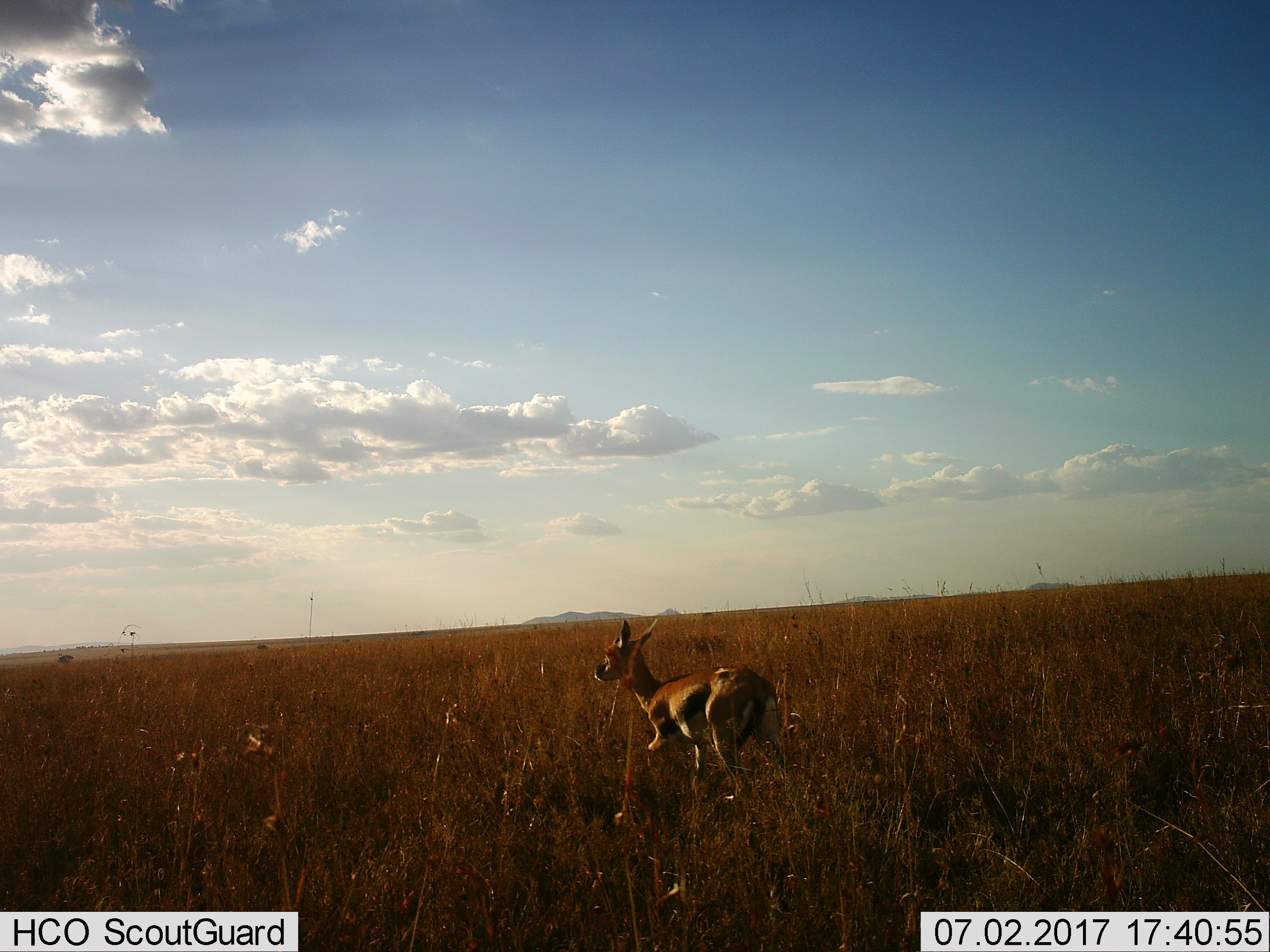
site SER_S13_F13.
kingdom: Animalia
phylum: Chordata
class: Mammalia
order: Artiodactyla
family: Bovidae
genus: Eudorcas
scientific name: Eudorcas thomsonii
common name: thomson's gazelle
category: gazellethomsons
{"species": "gazellethomsons (thomson's gazelle) (Eudorcas thomsonii)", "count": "1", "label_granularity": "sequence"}